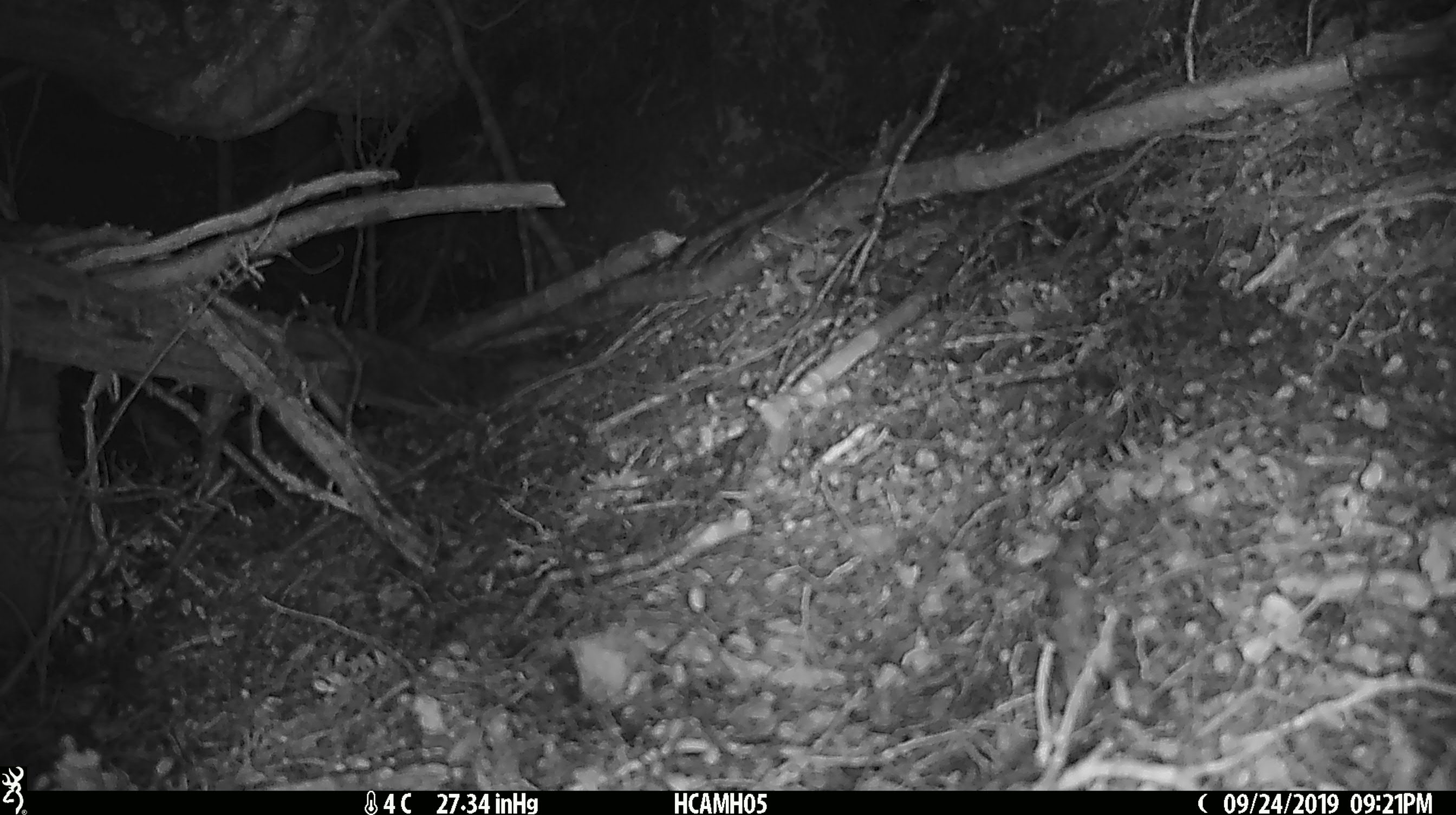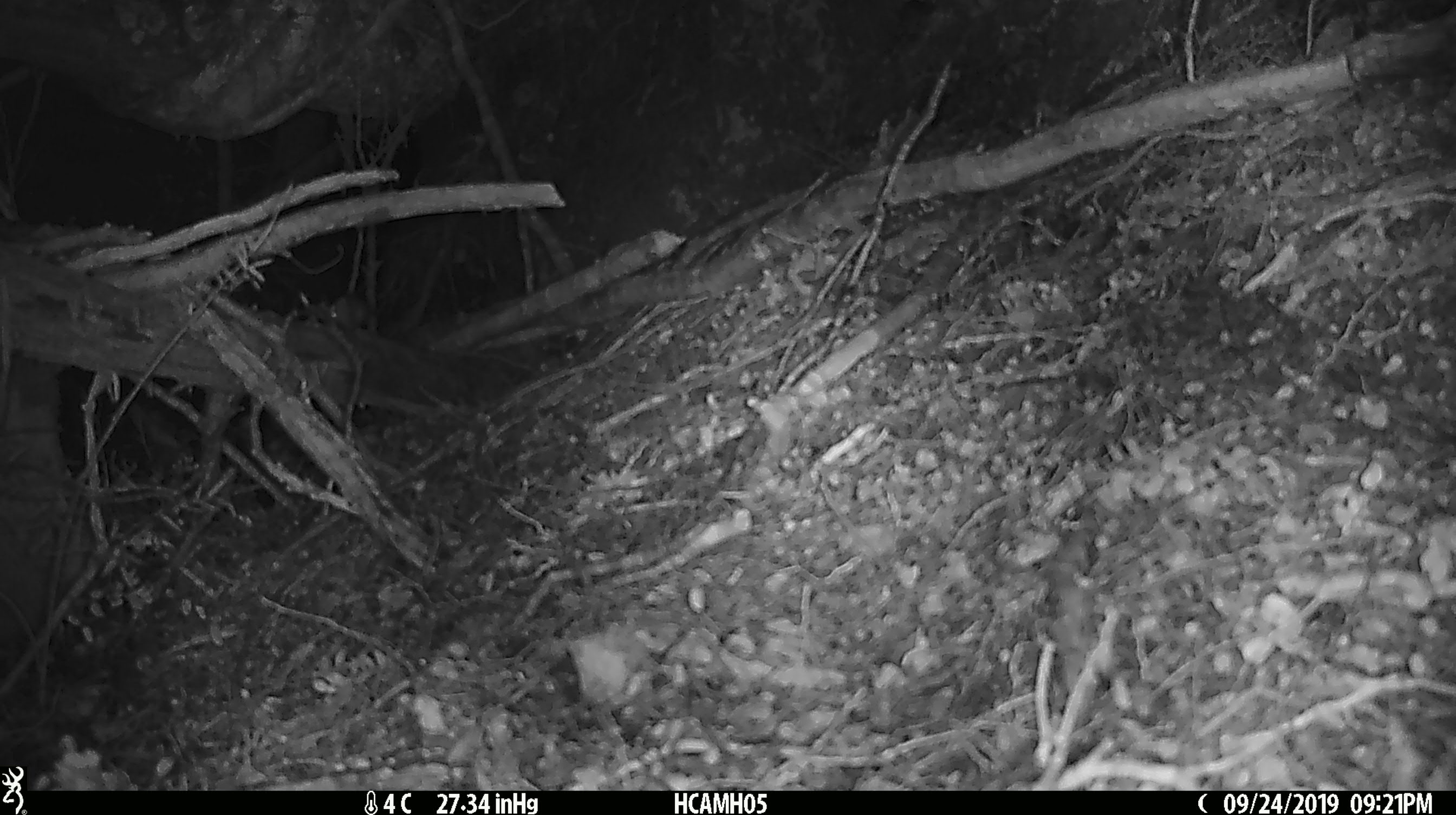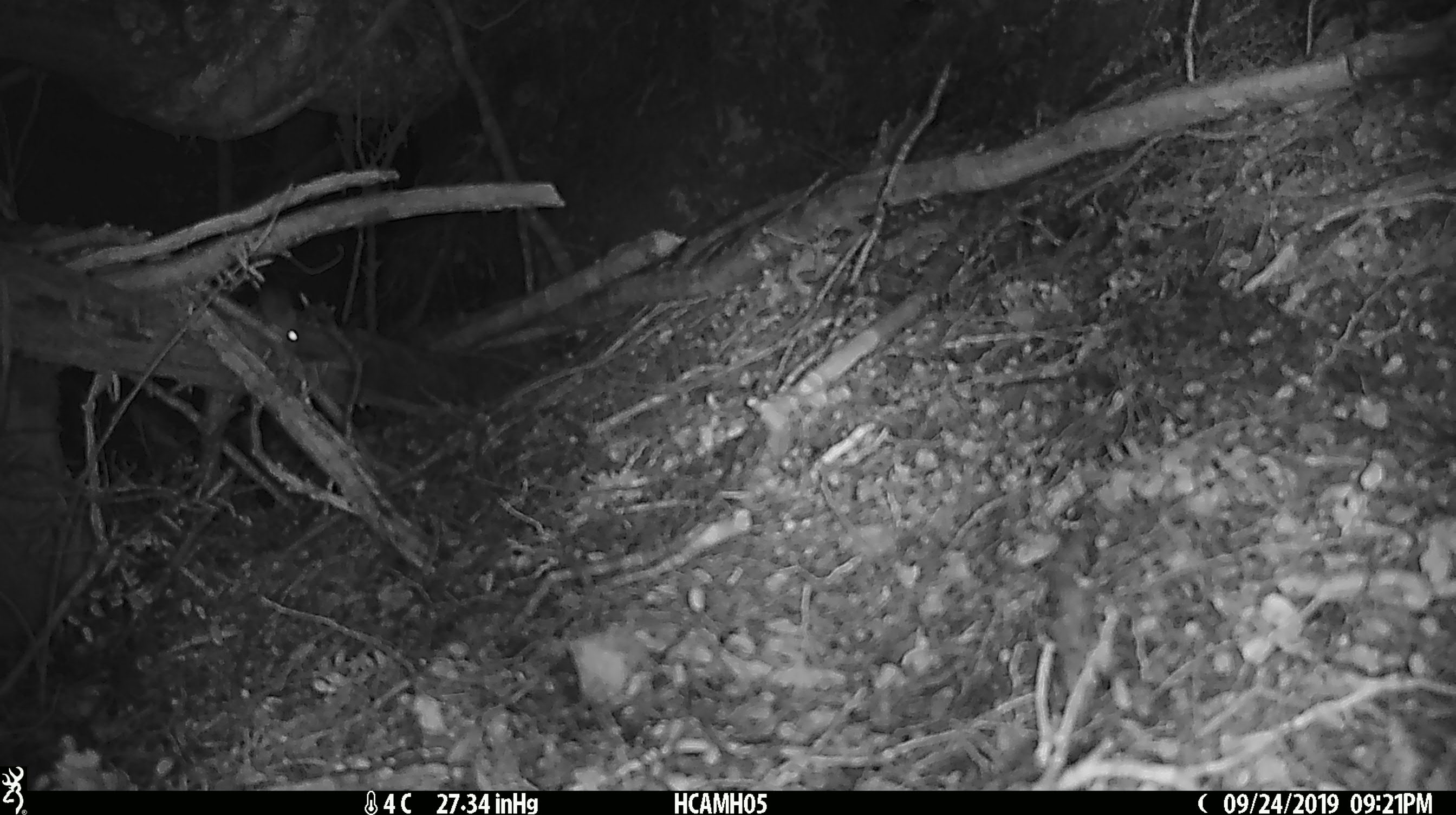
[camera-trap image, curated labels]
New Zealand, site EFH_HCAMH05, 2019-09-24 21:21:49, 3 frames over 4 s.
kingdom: Animalia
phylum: Chordata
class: Mammalia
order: Rodentia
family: Muridae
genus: Mus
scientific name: Mus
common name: mouse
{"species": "mouse (Mus)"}